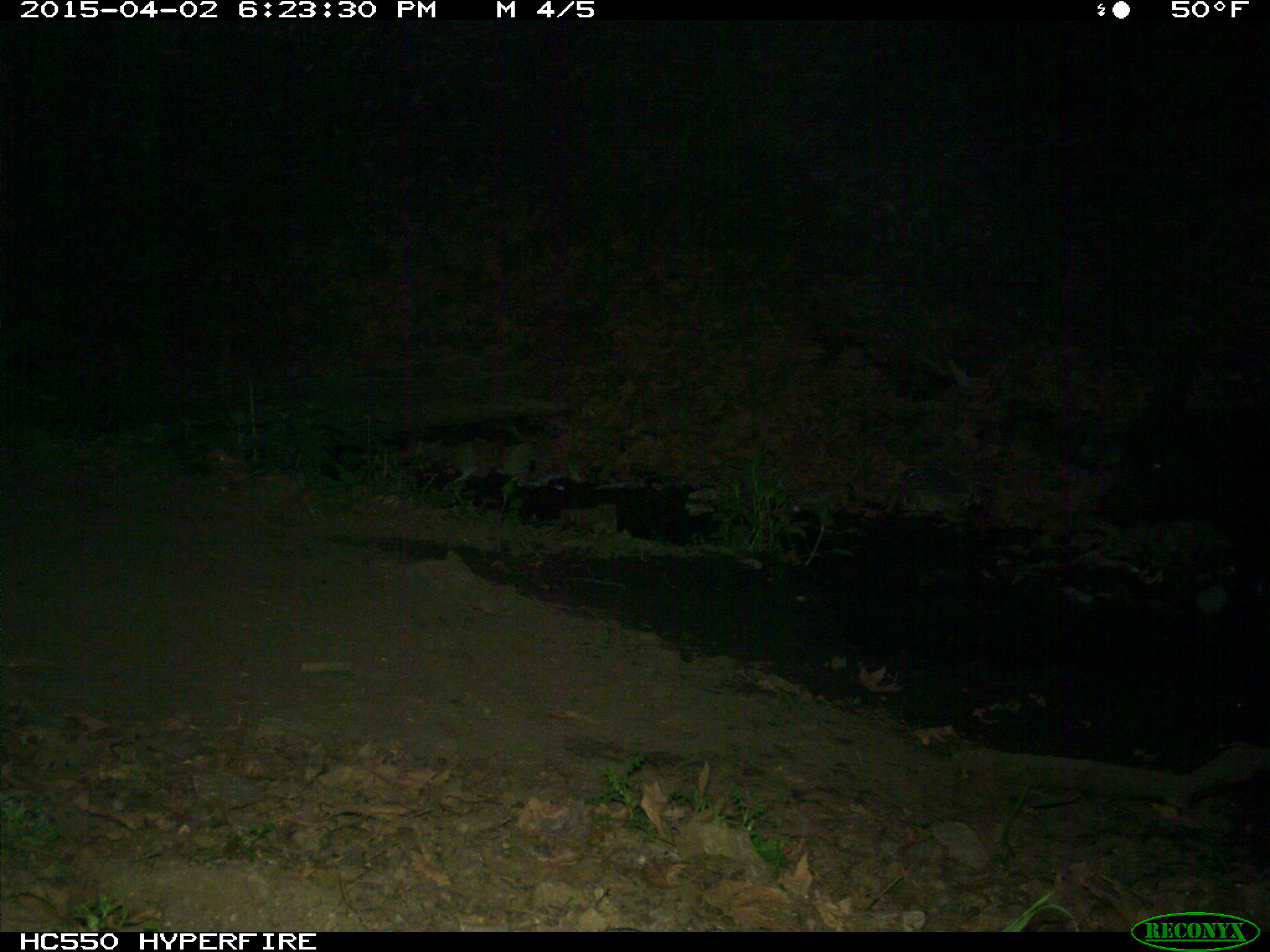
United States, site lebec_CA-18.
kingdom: Animalia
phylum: Chordata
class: Mammalia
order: Artiodactyla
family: Bovidae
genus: Bos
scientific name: Bos taurus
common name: domestic cow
Bos taurus (domestic cow).